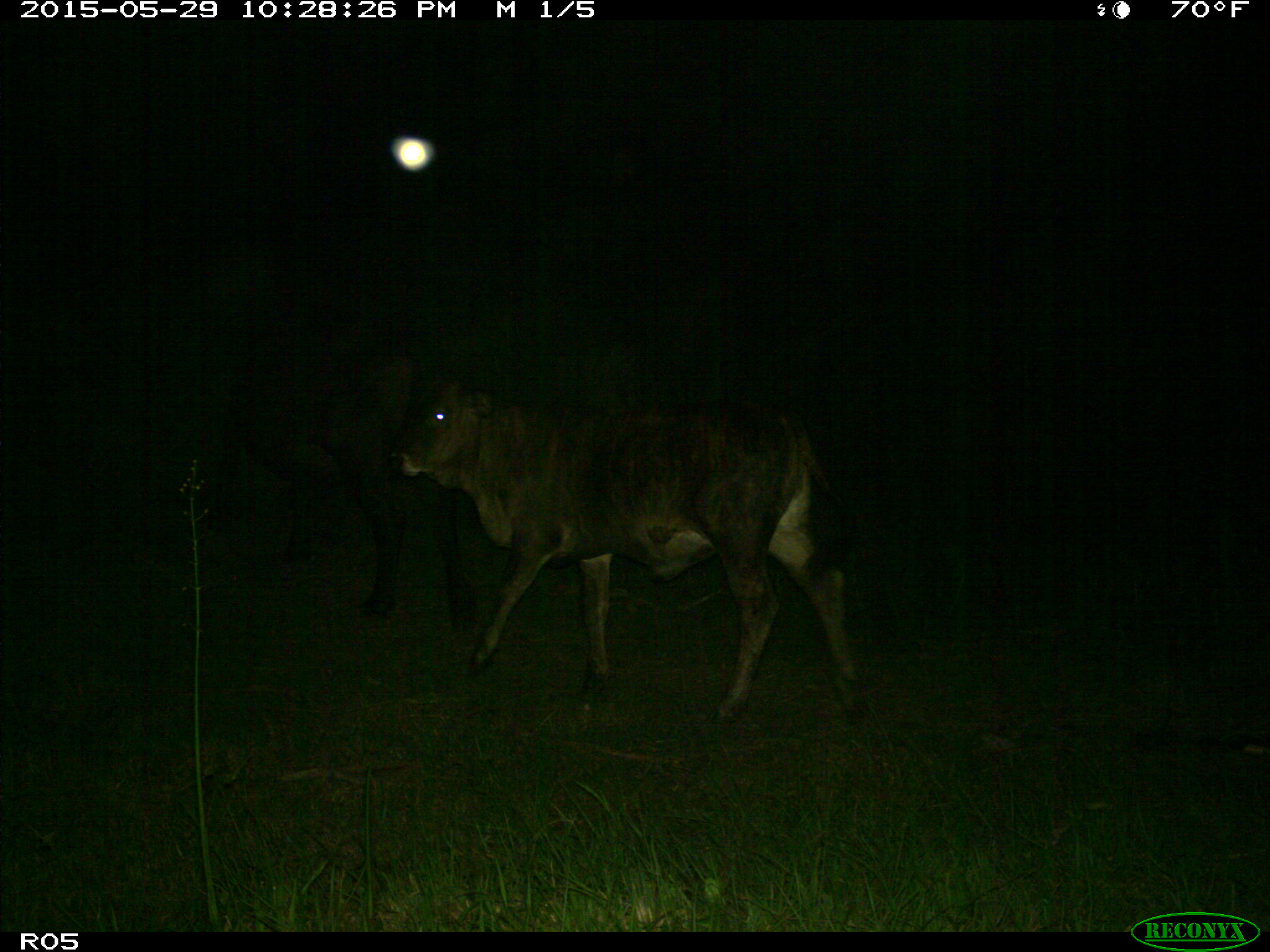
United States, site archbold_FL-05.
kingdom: Animalia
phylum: Chordata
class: Mammalia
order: Artiodactyla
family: Bovidae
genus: Bos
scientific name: Bos taurus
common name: domestic cow